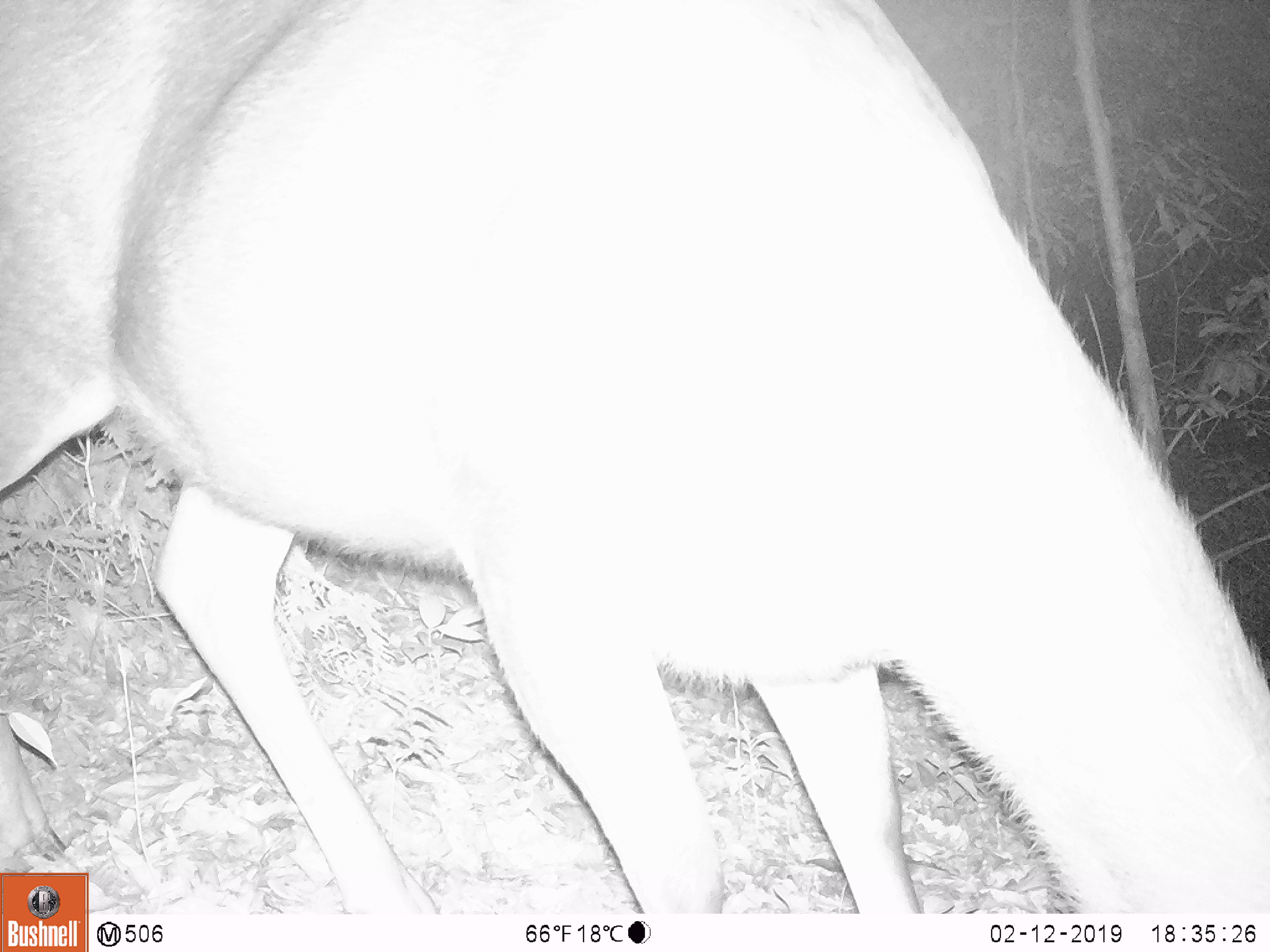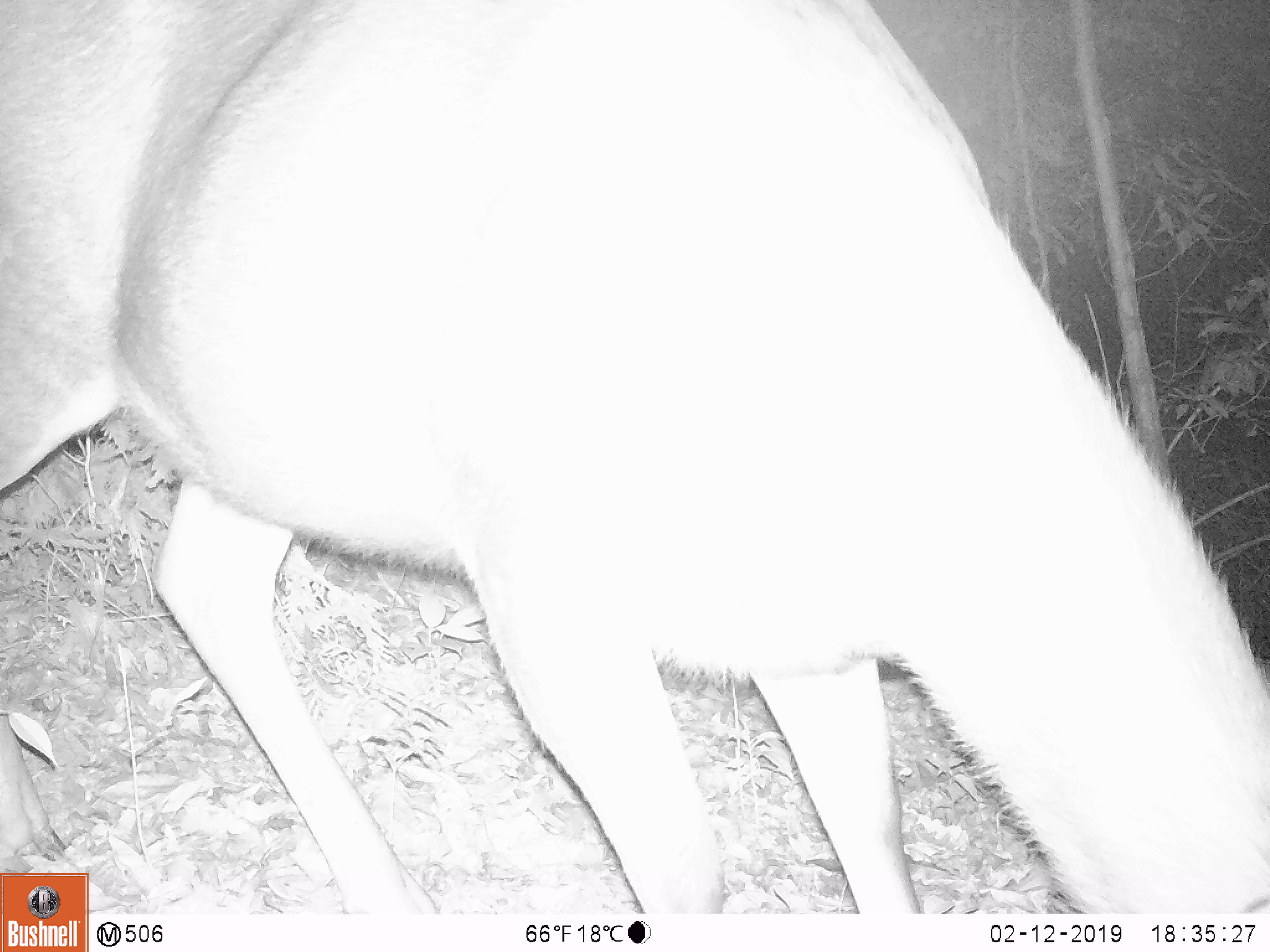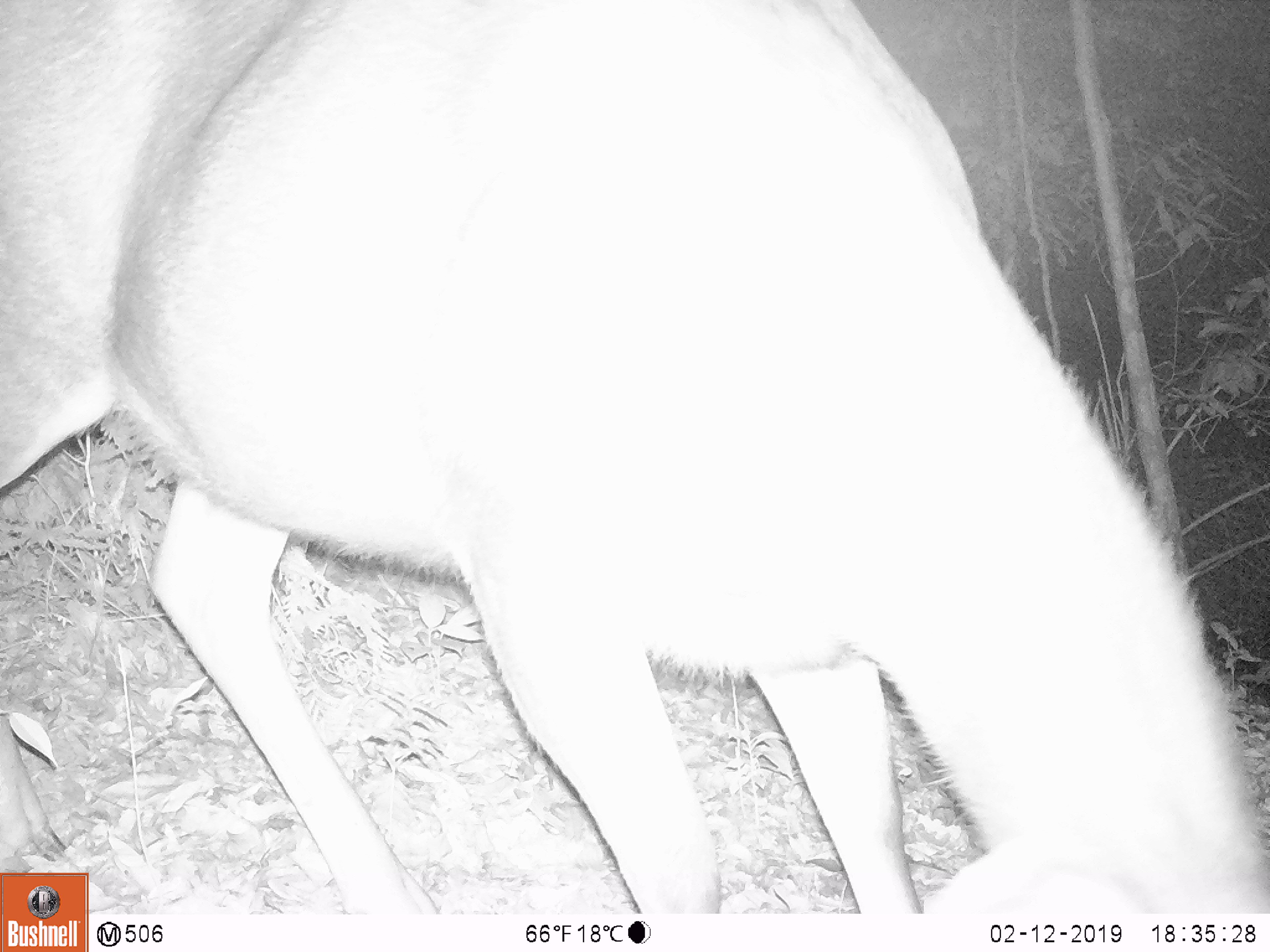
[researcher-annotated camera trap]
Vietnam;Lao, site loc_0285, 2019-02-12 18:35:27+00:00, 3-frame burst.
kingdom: Animalia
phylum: Chordata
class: Mammalia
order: Artiodactyla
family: Cervidae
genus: Rusa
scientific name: Rusa unicolor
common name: sambar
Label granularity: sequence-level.